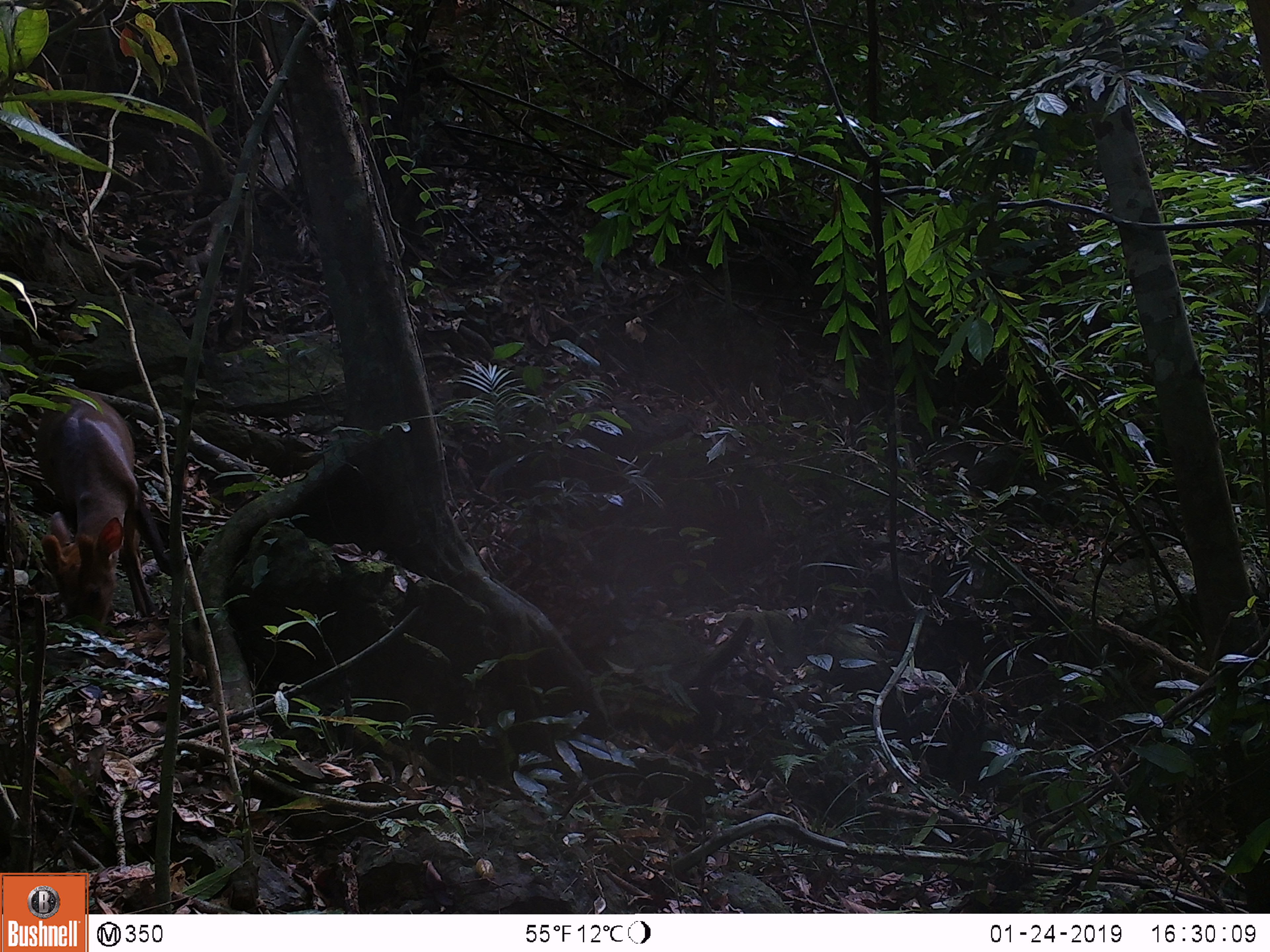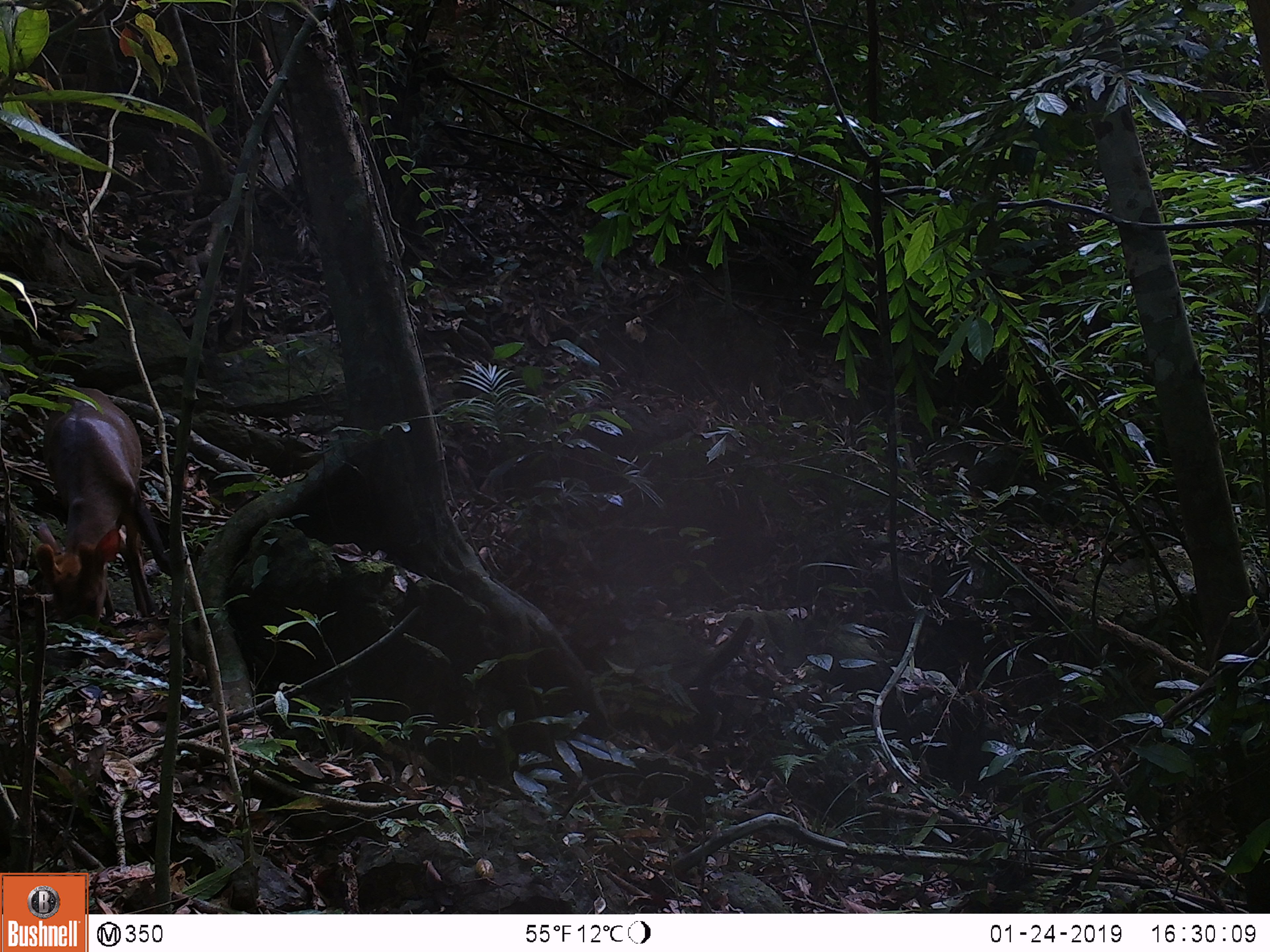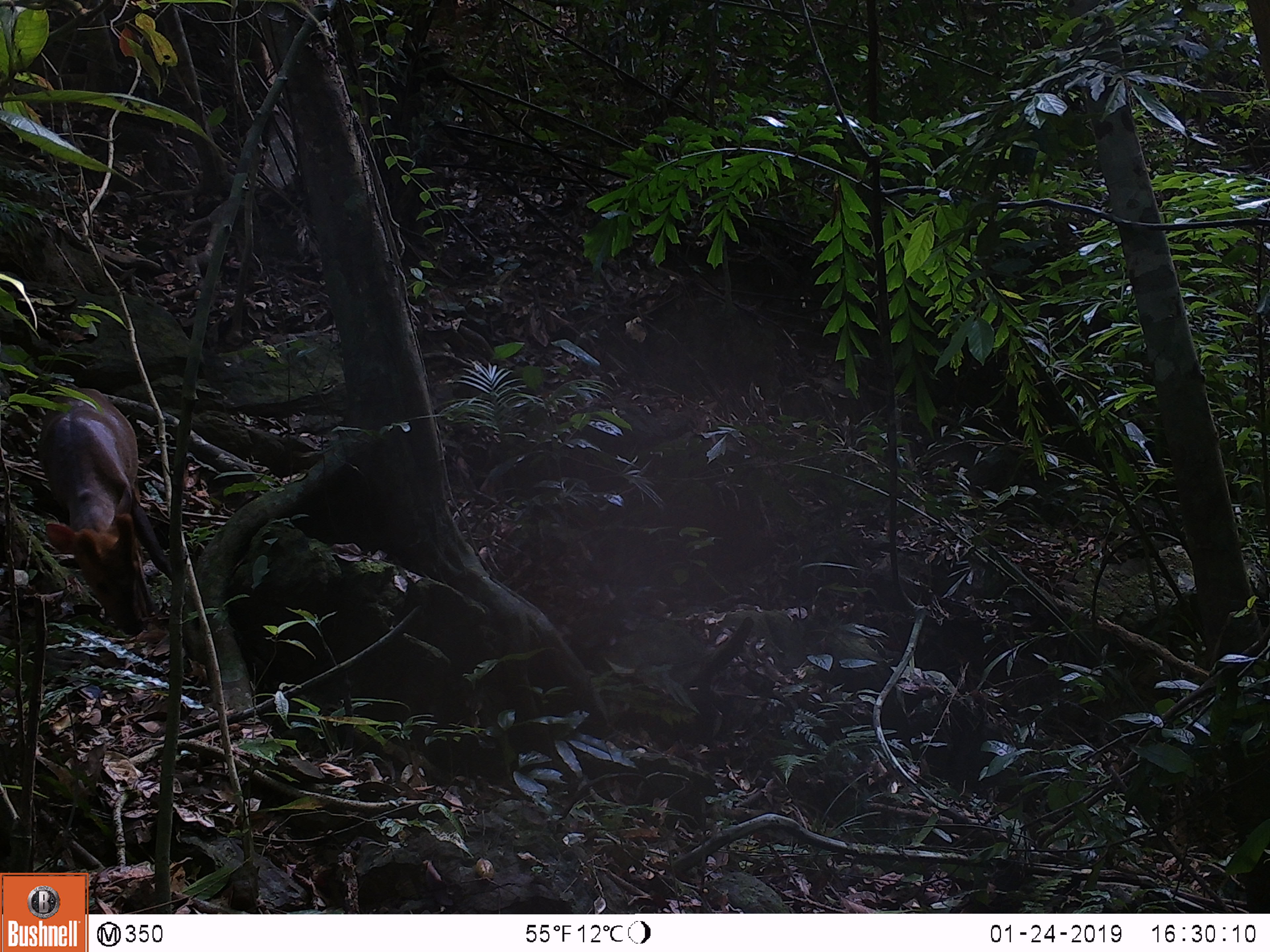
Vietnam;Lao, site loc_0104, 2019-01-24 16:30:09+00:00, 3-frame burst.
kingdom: Animalia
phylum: Chordata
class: Mammalia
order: Artiodactyla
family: Cervidae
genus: Muntiacus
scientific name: Muntiacus rooseveltorum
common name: roosevelt's muntjac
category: roosevelts muntjac group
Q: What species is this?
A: Roosevelts muntjac group (roosevelt's muntjac) (Muntiacus rooseveltorum).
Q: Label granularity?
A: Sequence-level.